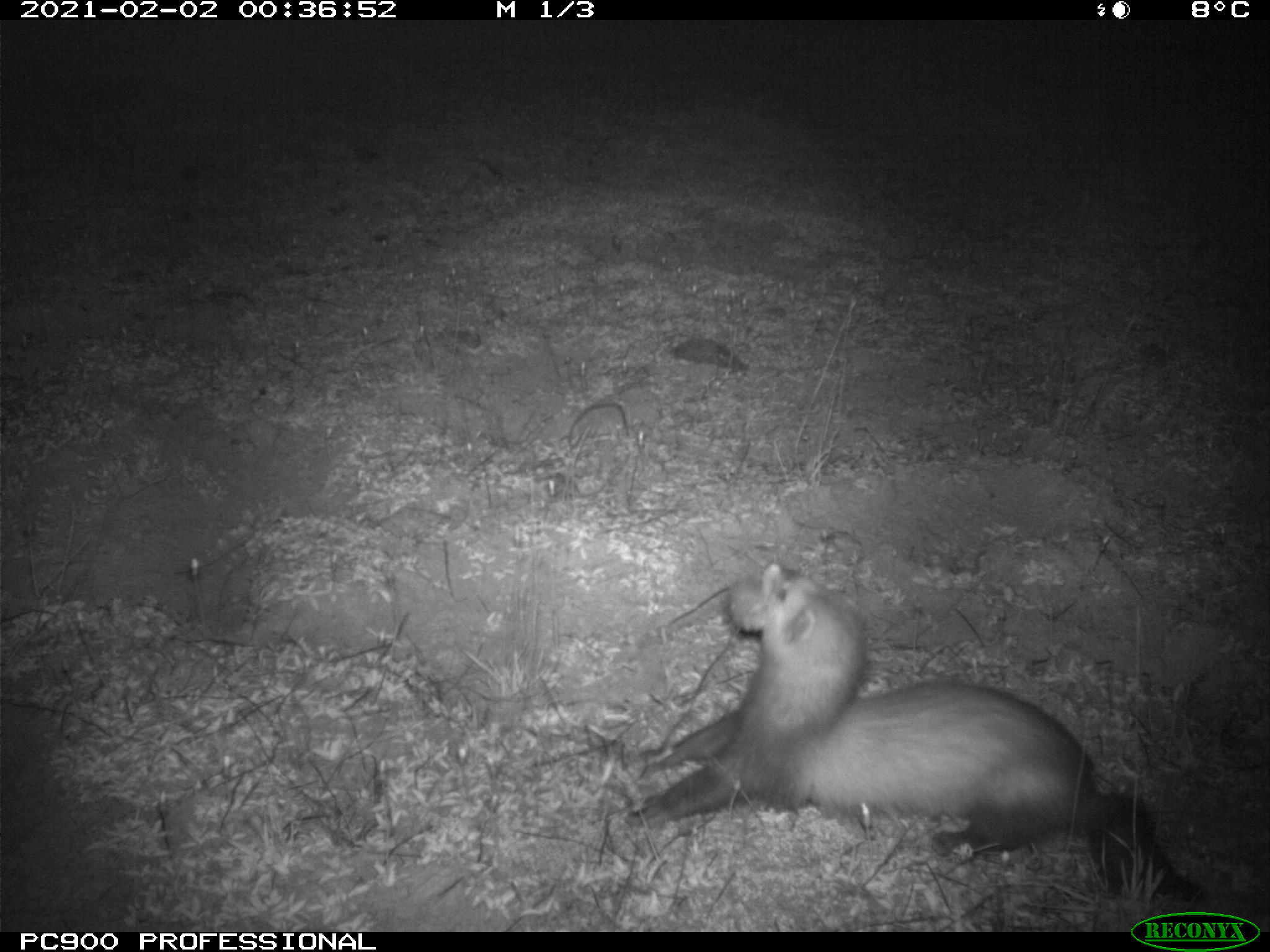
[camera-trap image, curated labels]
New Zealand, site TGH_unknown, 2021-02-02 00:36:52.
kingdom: Animalia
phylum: Chordata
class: Mammalia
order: Carnivora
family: Mustelidae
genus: Mustela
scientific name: Mustela furo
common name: ferret